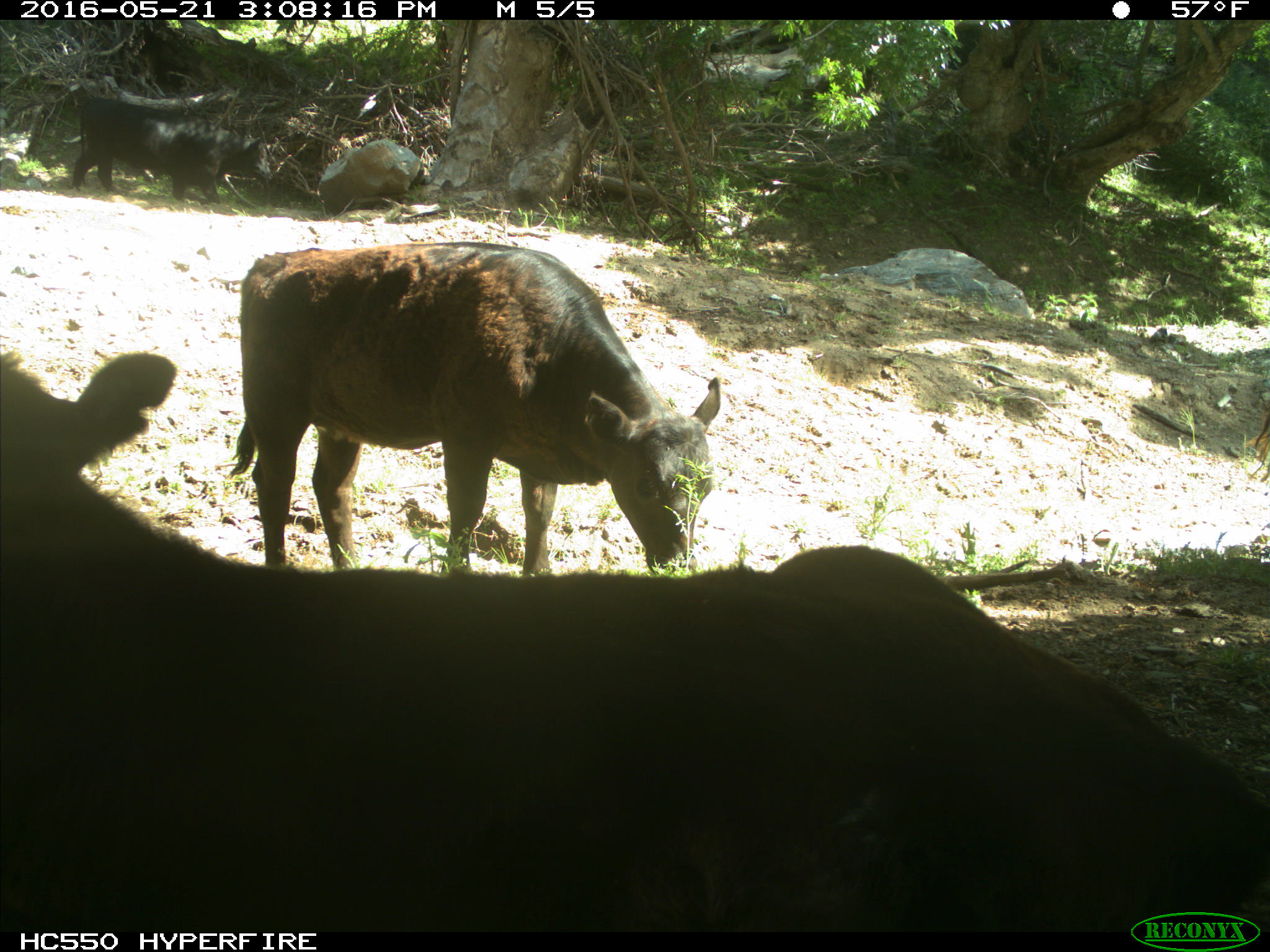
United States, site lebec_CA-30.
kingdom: Animalia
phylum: Chordata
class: Mammalia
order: Artiodactyla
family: Bovidae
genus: Bos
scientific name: Bos taurus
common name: domestic cow